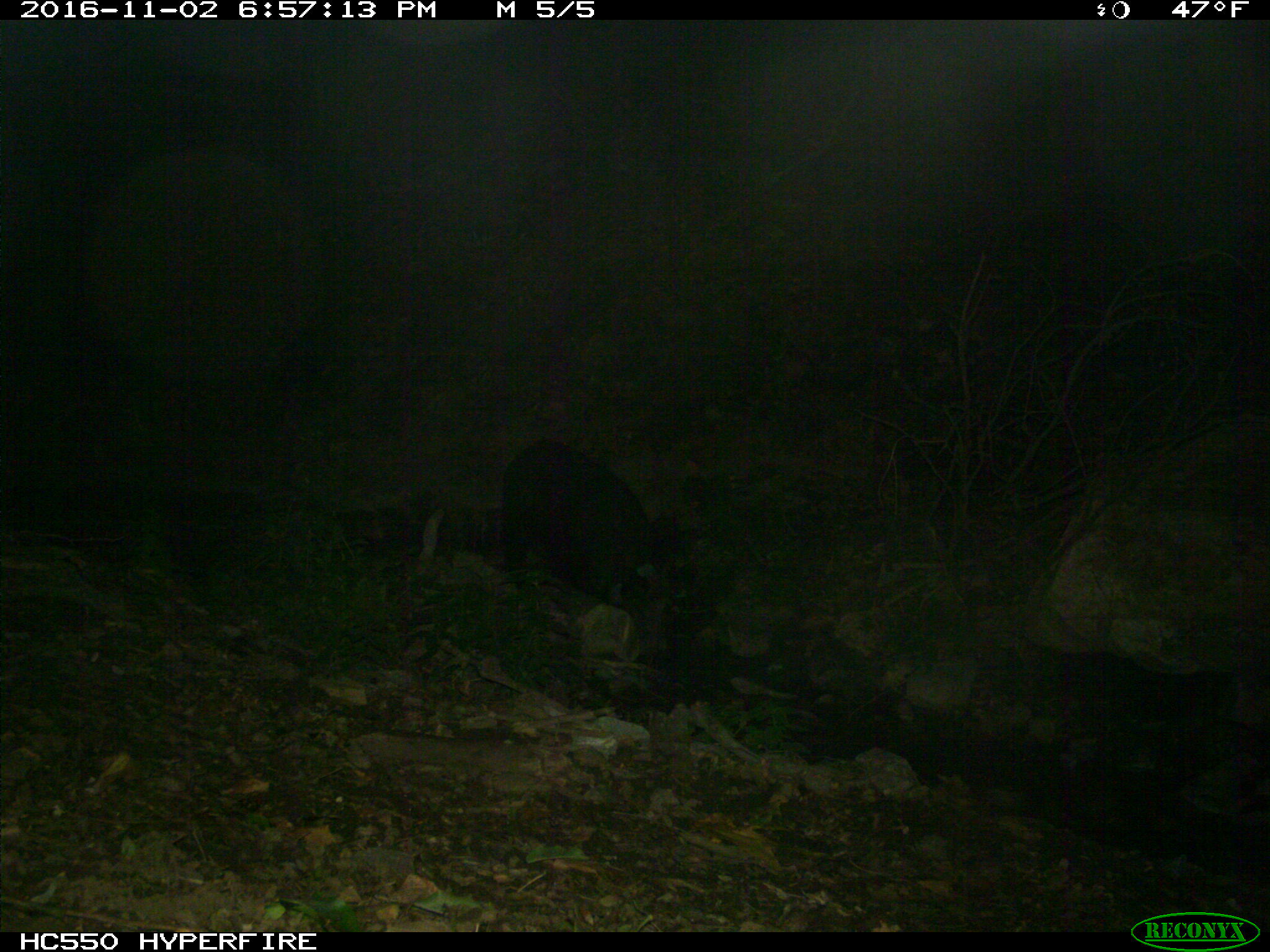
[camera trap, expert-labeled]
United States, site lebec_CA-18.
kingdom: Animalia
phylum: Chordata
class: Mammalia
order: Artiodactyla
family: Suidae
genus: Sus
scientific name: Sus scrofa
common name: wild boar